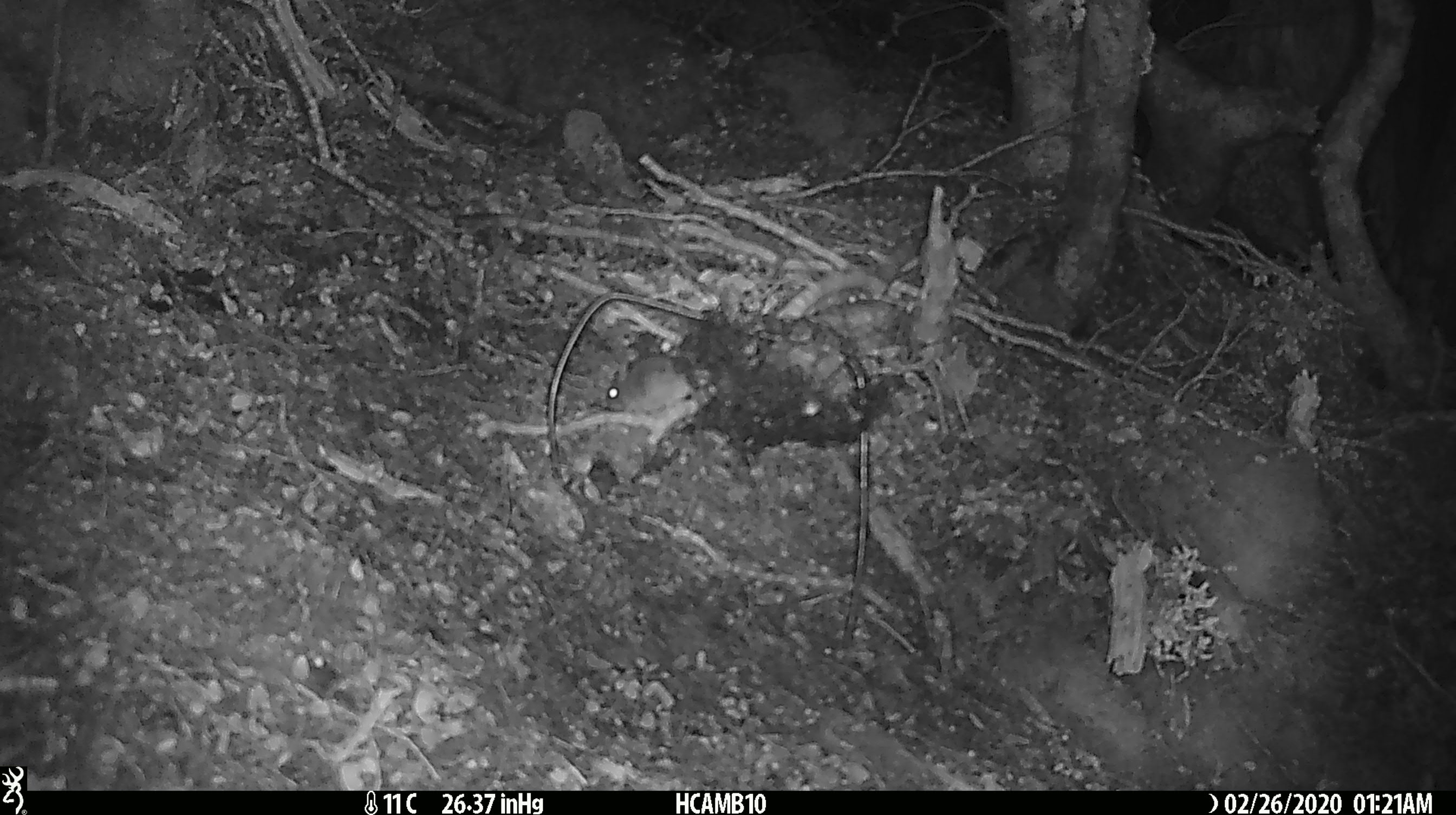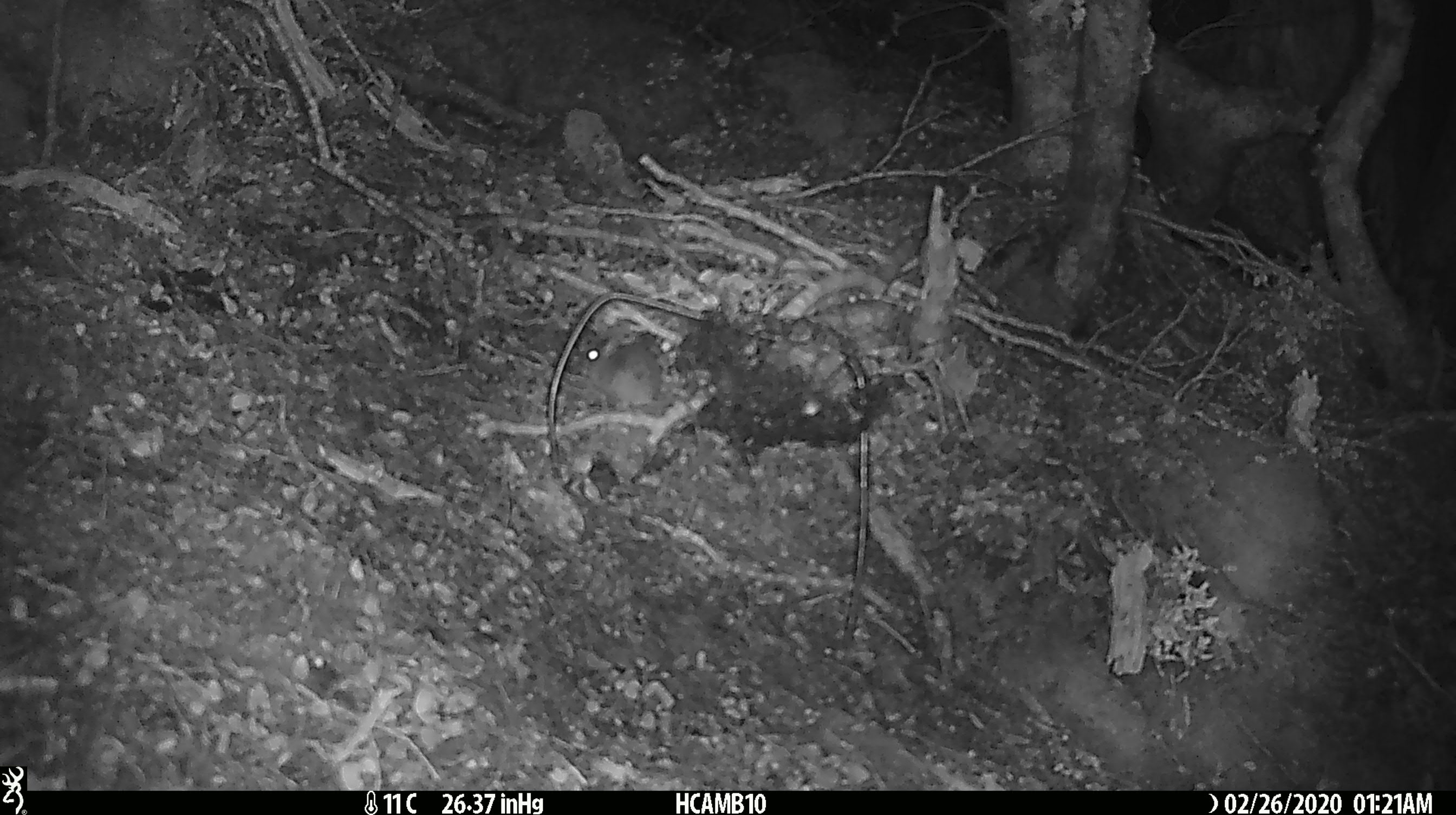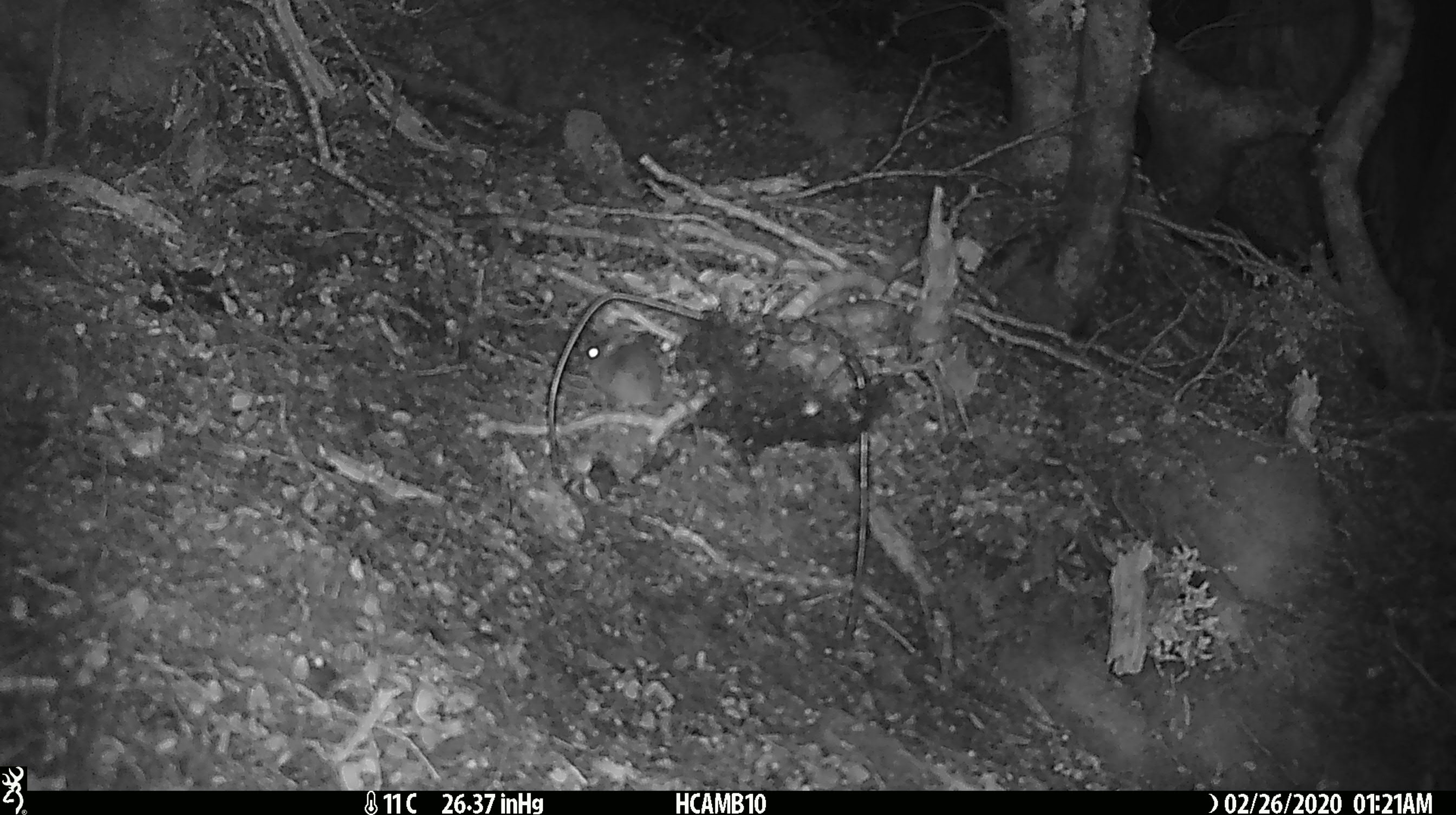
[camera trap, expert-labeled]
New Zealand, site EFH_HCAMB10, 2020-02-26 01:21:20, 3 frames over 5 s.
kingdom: Animalia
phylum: Chordata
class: Mammalia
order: Rodentia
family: Muridae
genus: Mus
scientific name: Mus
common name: mouse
Mouse (Mus).